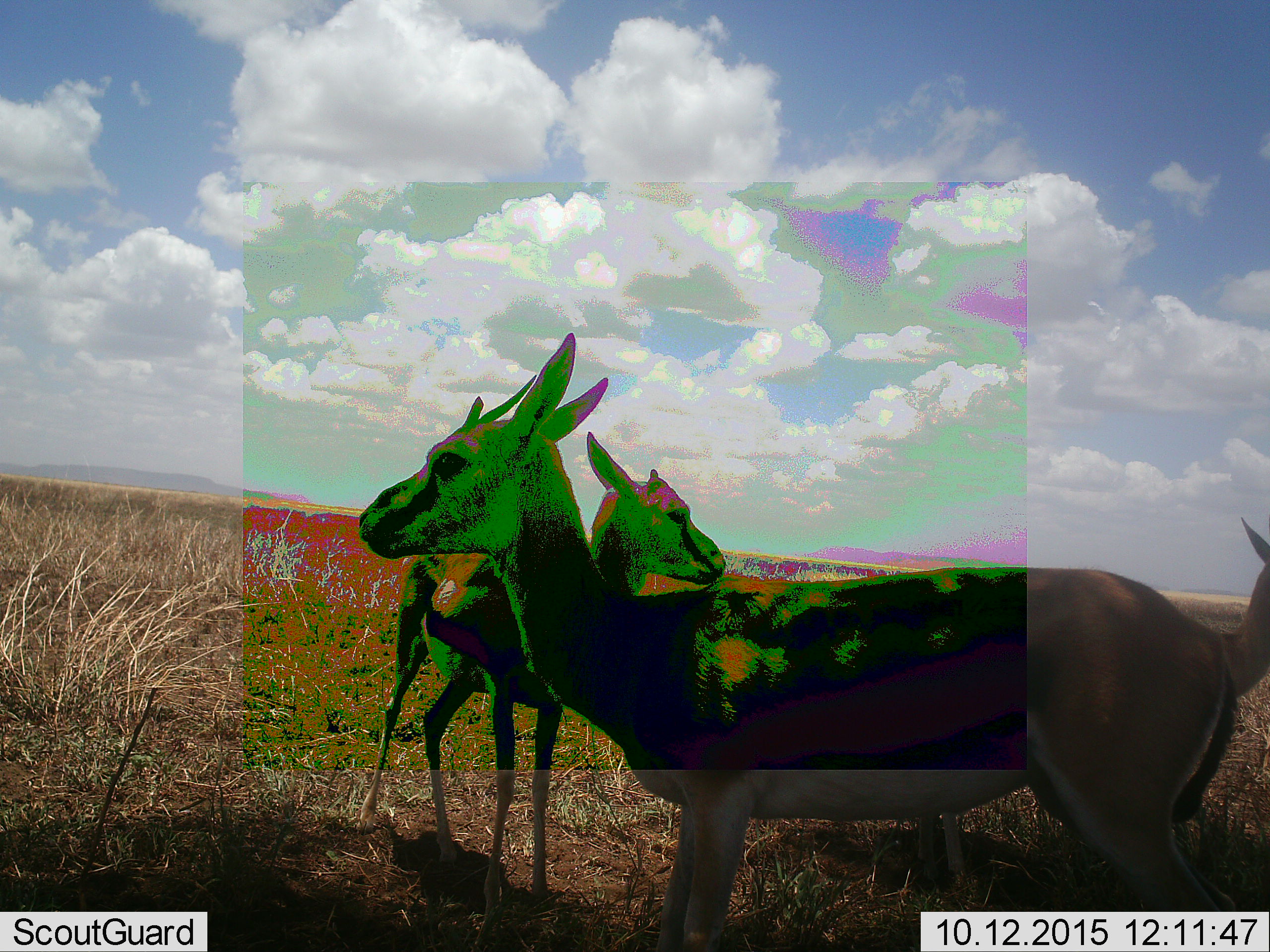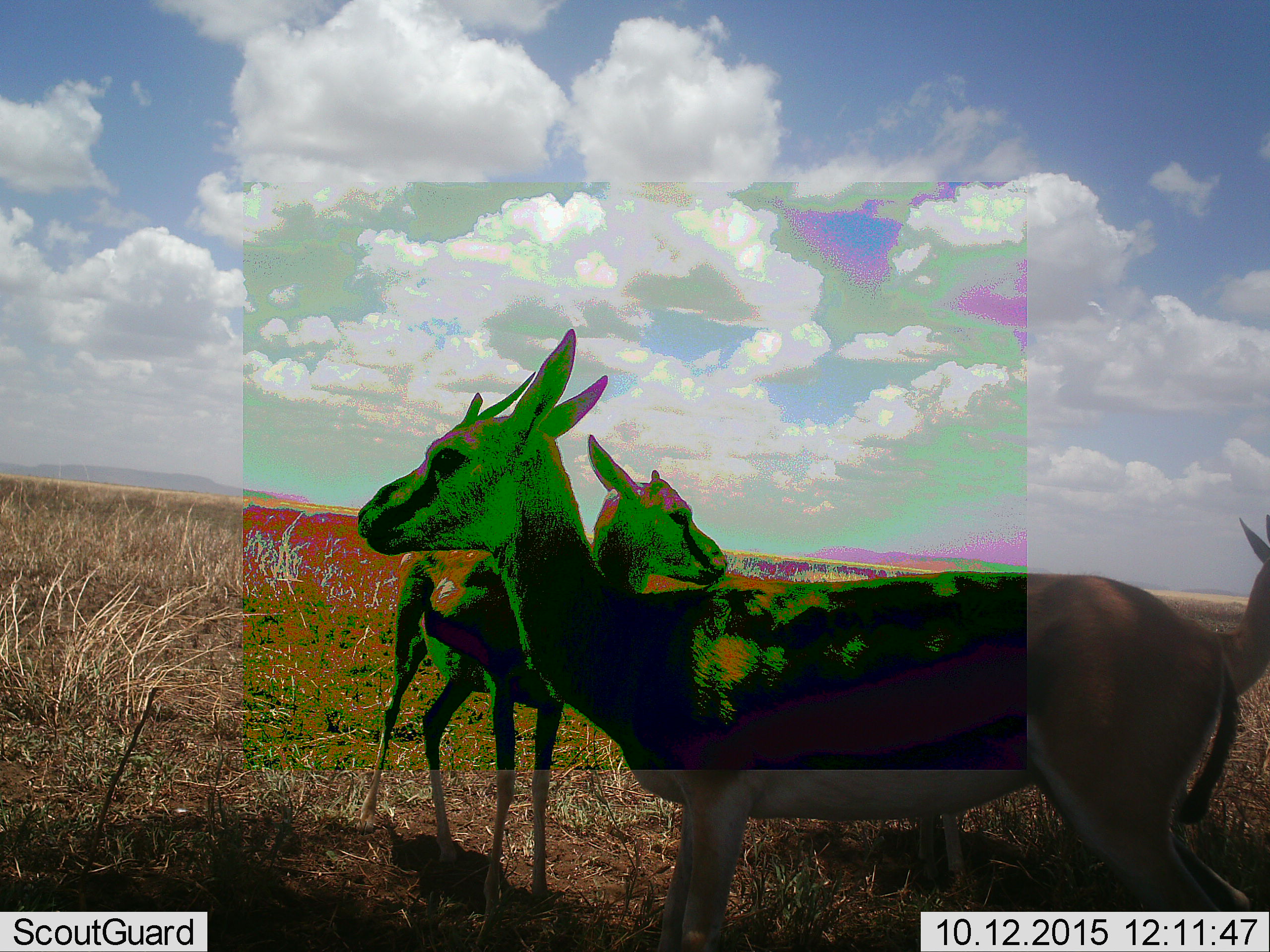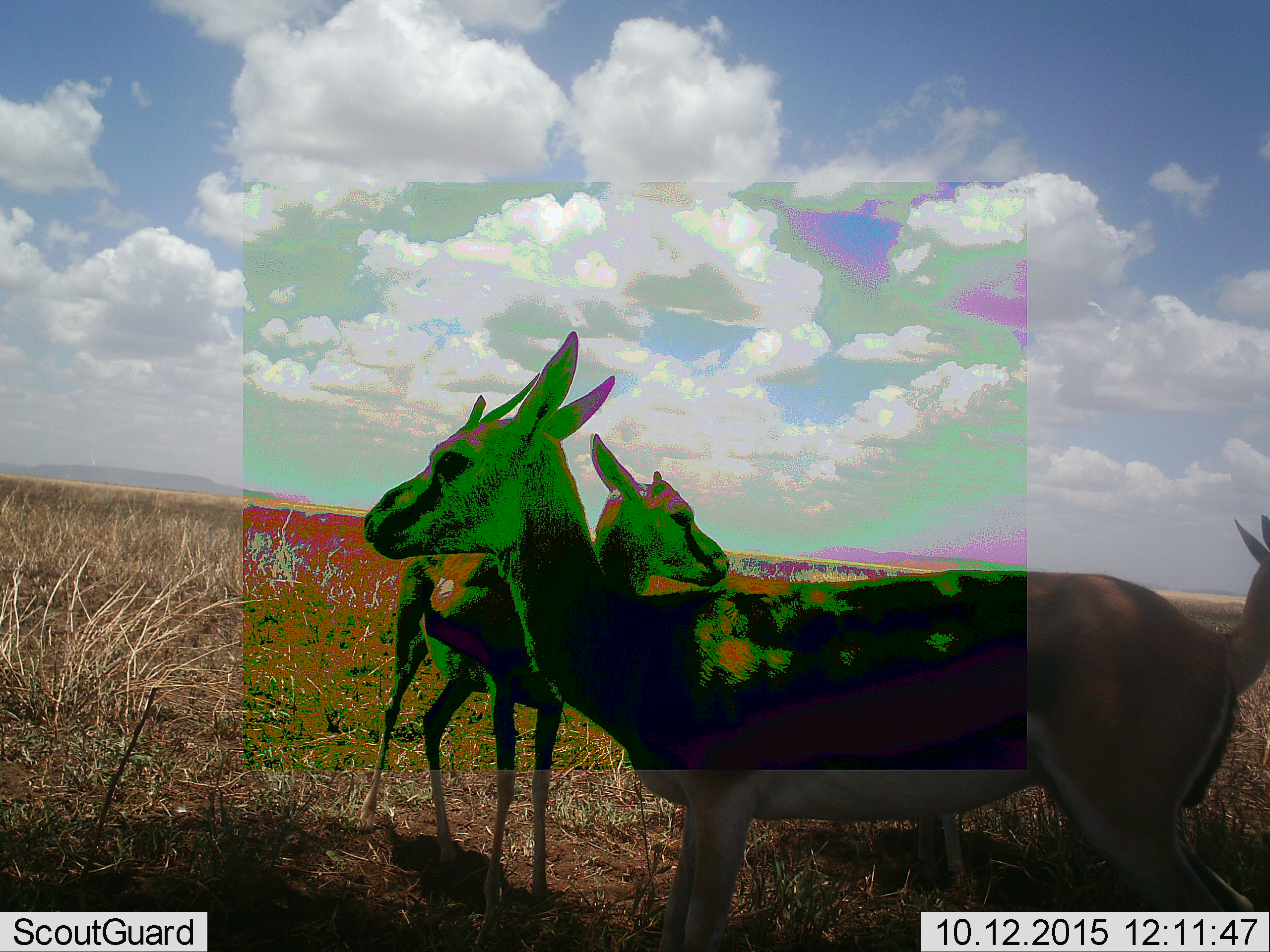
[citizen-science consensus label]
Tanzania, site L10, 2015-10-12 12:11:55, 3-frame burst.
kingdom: Animalia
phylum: Chordata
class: Mammalia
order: Artiodactyla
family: Bovidae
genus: Eudorcas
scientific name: Eudorcas thomsonii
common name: thomson's gazelle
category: gazellethomsons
Gazellethomsons (thomson's gazelle) (Eudorcas thomsonii), count 3. Behavior (volunteer vote fractions): standing 100%, resting 0%, moving 11%, interacting 0%. Young present (vote fraction): 0%. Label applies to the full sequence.